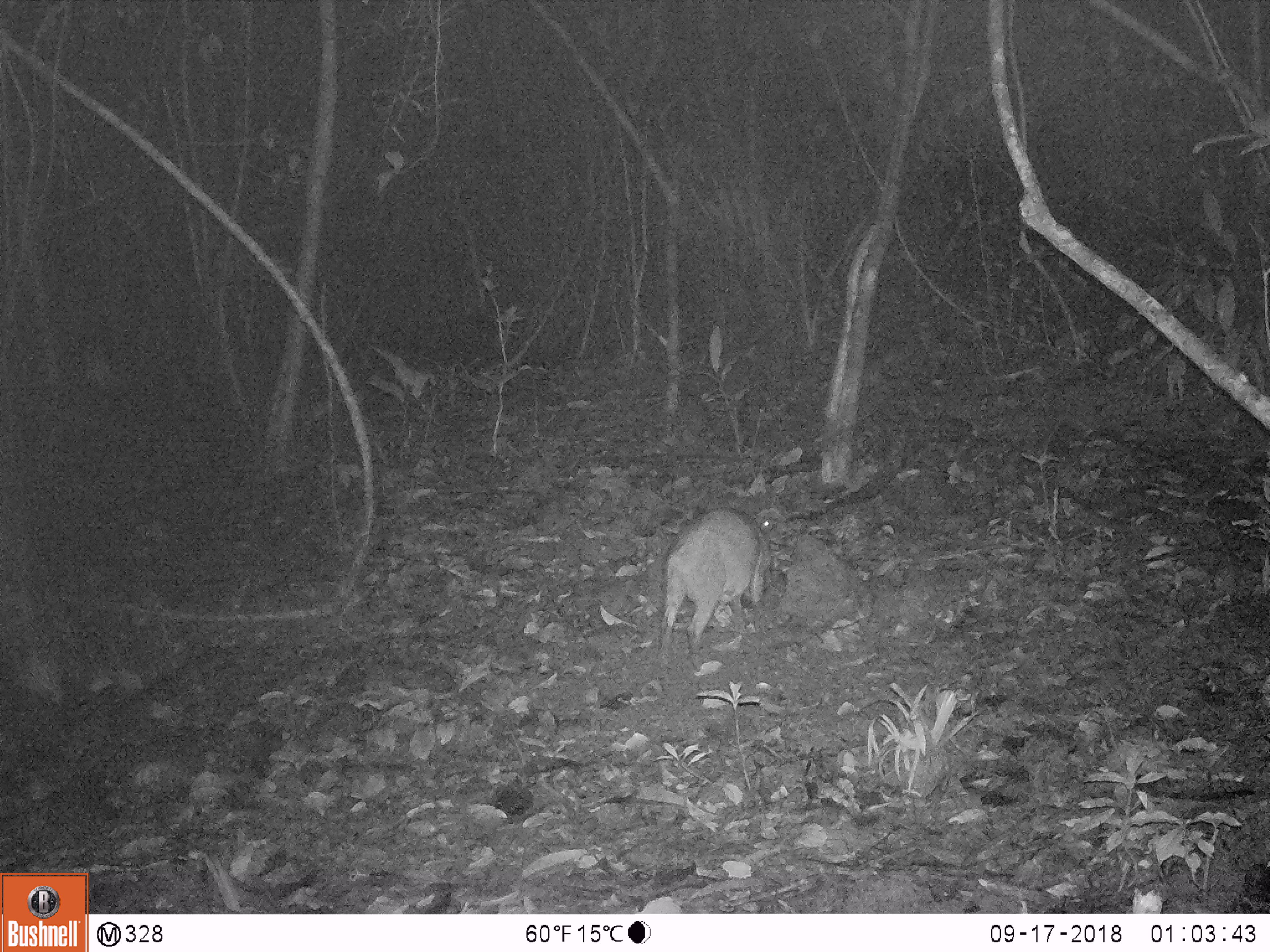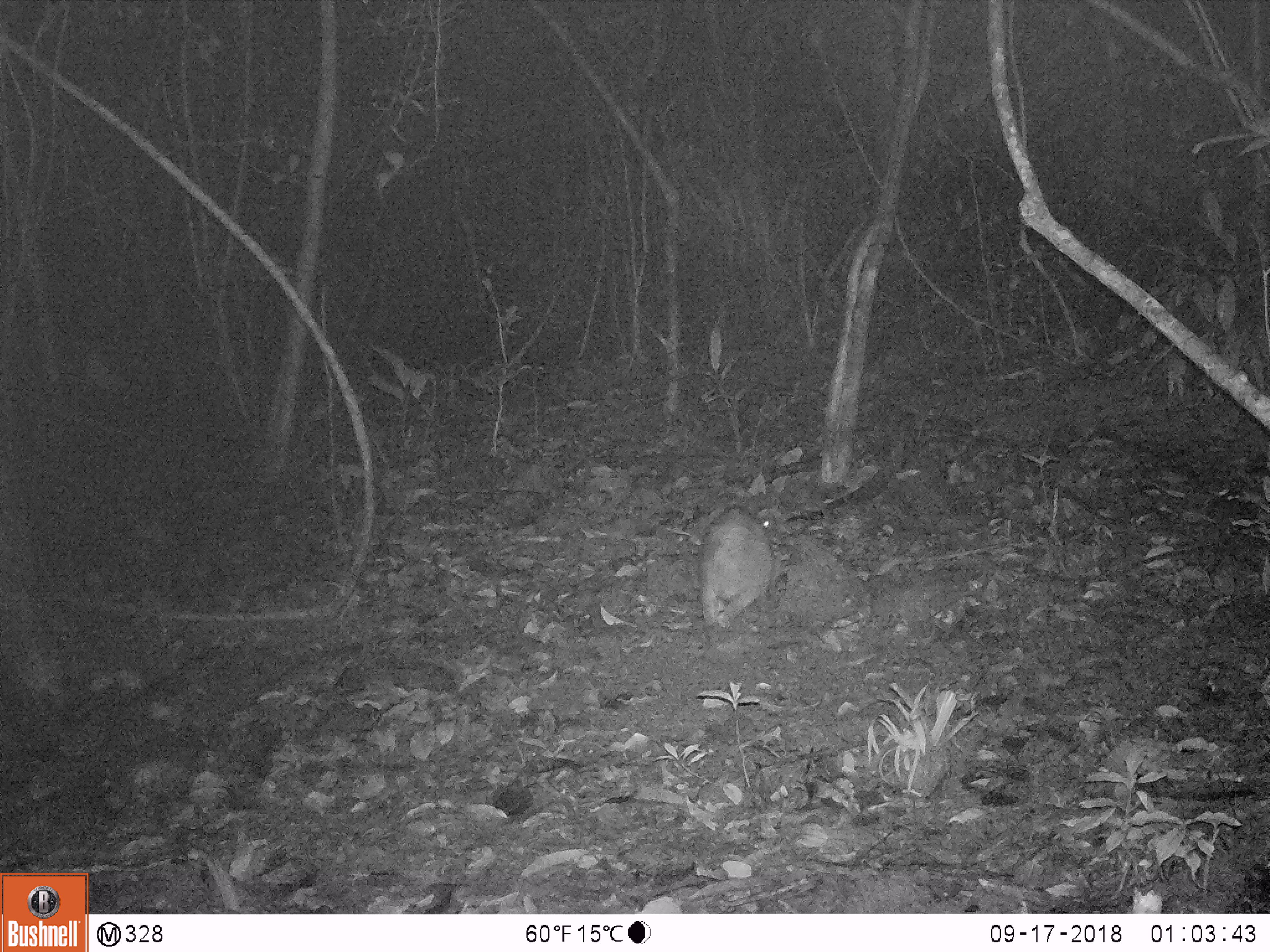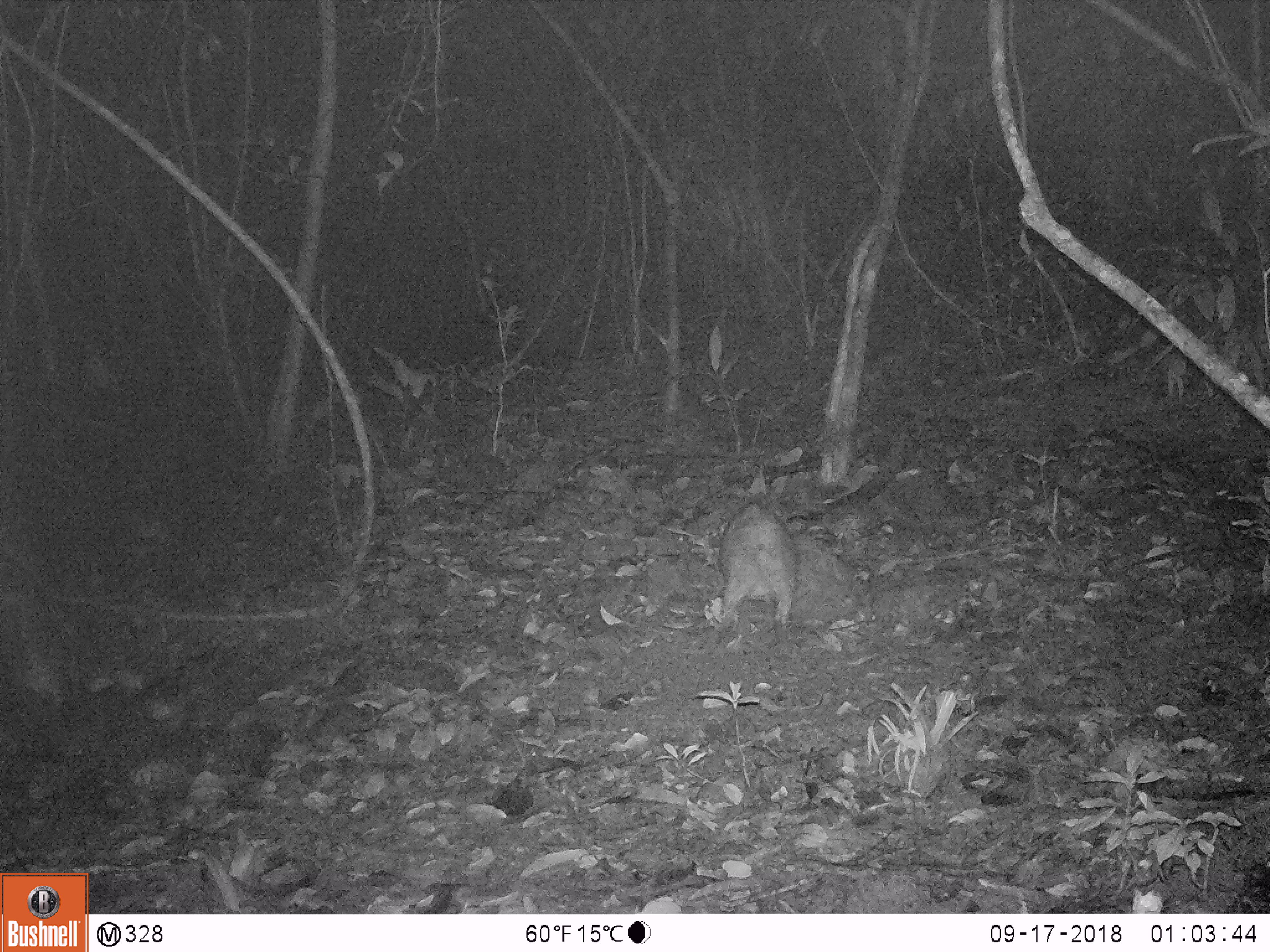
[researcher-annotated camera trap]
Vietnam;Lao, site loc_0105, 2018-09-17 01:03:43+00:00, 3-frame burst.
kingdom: Animalia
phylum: Chordata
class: Mammalia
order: Artiodactyla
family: Suidae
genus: Sus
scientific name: Sus scrofa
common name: eurasian wild pig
Eurasian wild pig (Sus scrofa). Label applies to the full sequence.